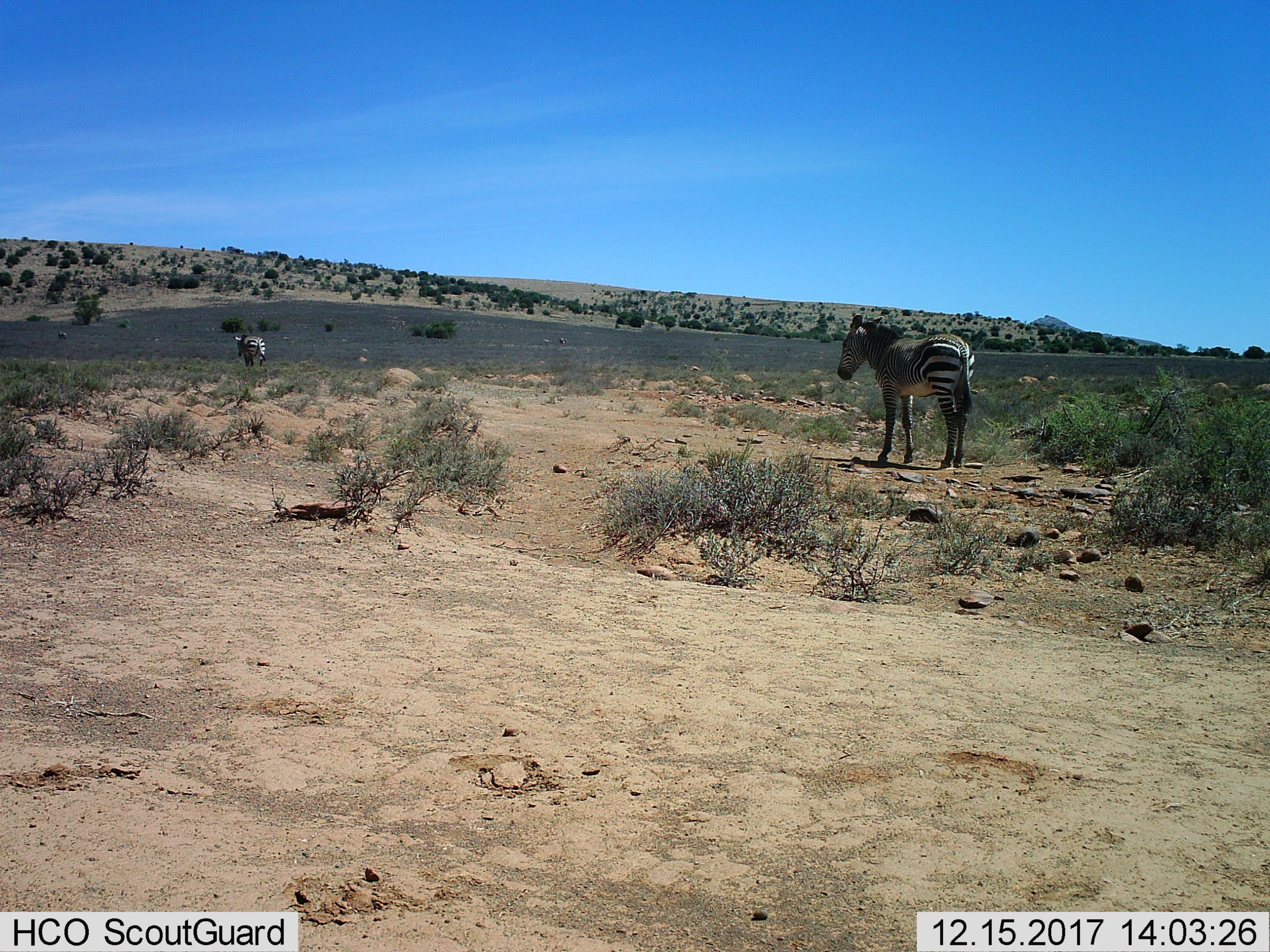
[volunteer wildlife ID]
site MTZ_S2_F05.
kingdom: Animalia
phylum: Chordata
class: Mammalia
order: Perissodactyla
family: Equidae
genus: Equus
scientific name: Equus zebra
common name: mountain zebra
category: zebramountain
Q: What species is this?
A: Zebramountain (mountain zebra) (Equus zebra).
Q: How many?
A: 3.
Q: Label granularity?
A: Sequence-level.